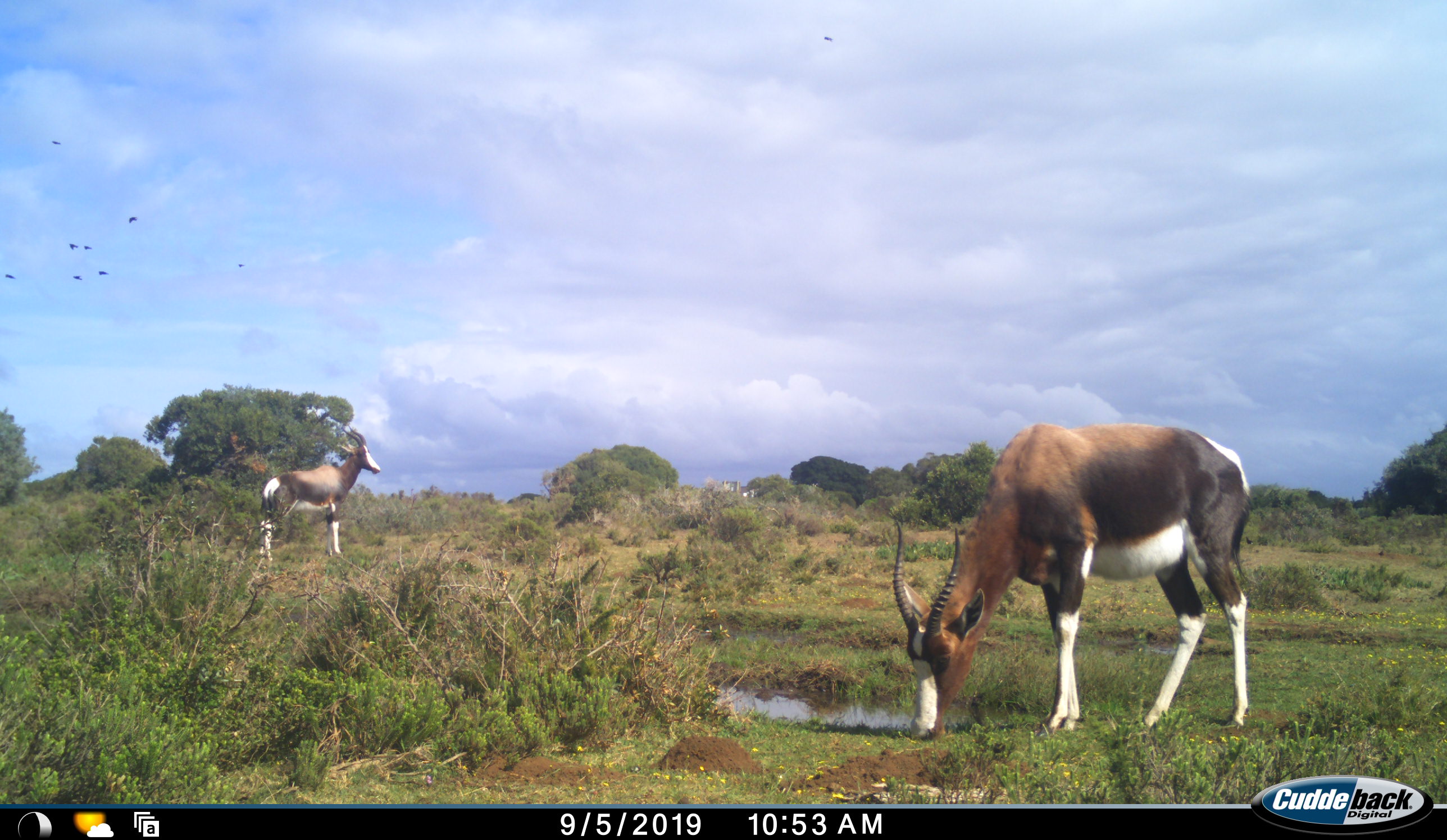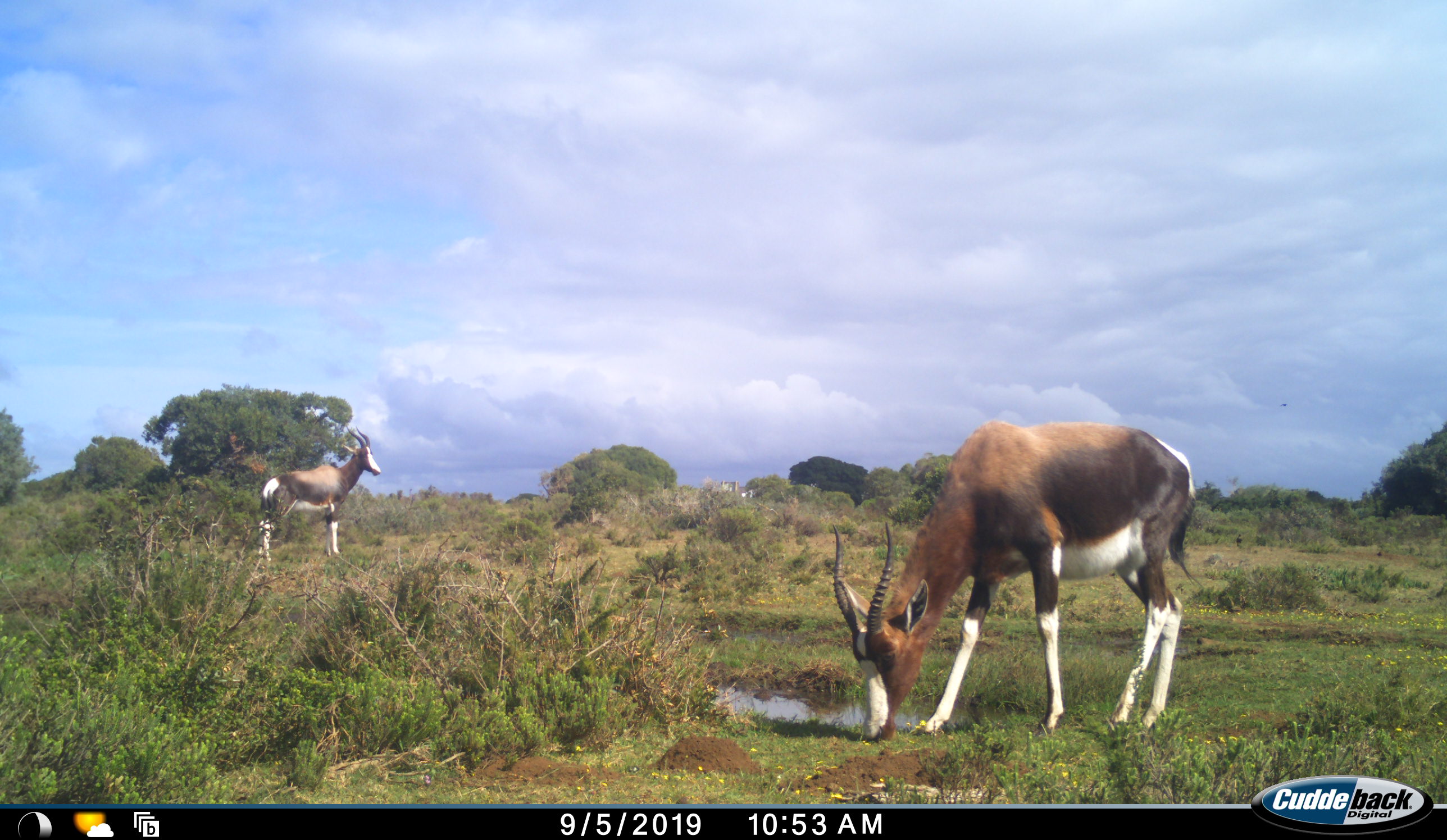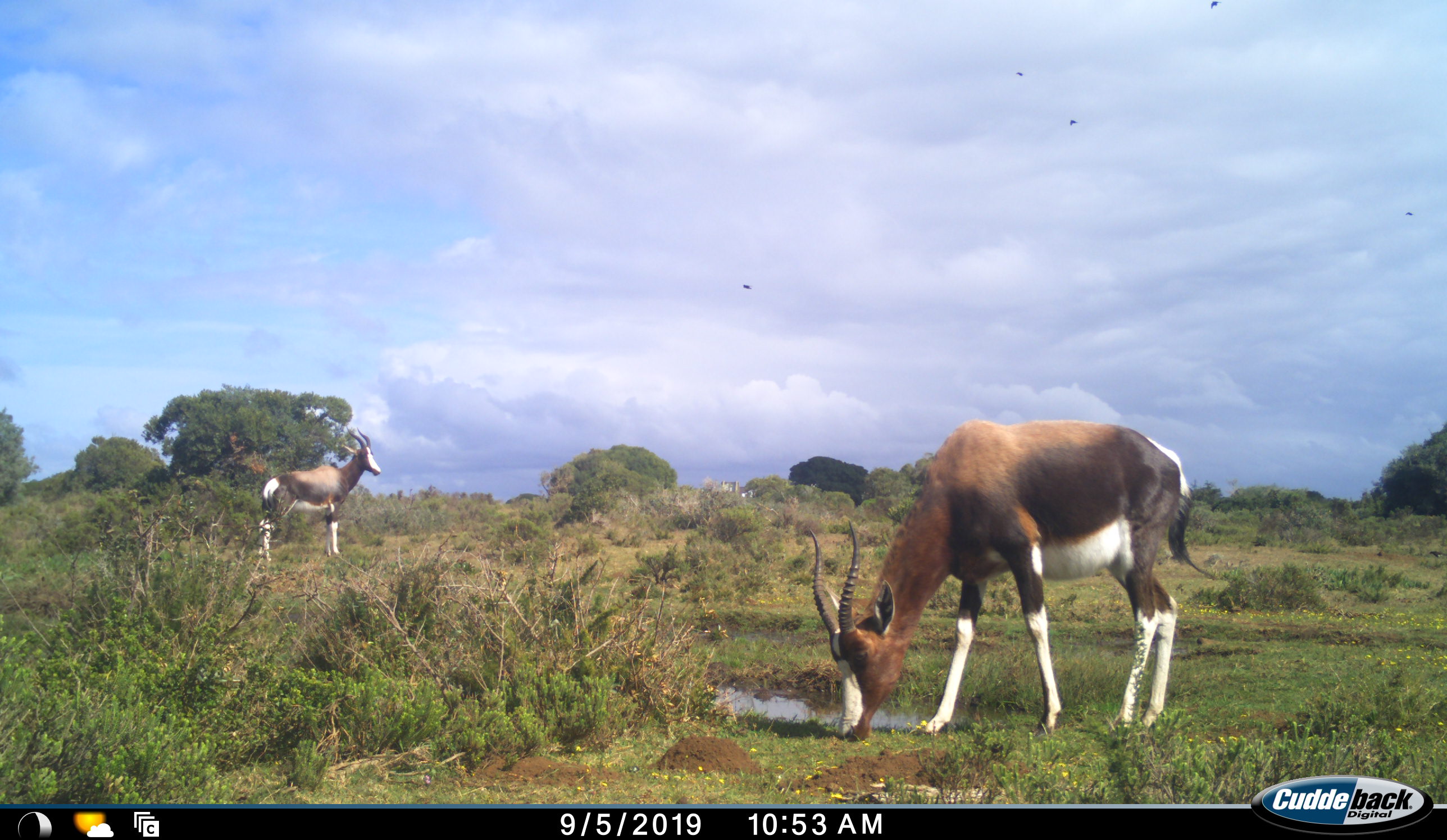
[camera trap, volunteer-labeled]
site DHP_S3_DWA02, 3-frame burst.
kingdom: Animalia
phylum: Chordata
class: Aves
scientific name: Aves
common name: bird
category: birdother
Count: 11-50.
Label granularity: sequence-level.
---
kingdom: Animalia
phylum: Chordata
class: Mammalia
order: Artiodactyla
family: Bovidae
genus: Damaliscus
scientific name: Damaliscus pygargus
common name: bontebok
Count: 2.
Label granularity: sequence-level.